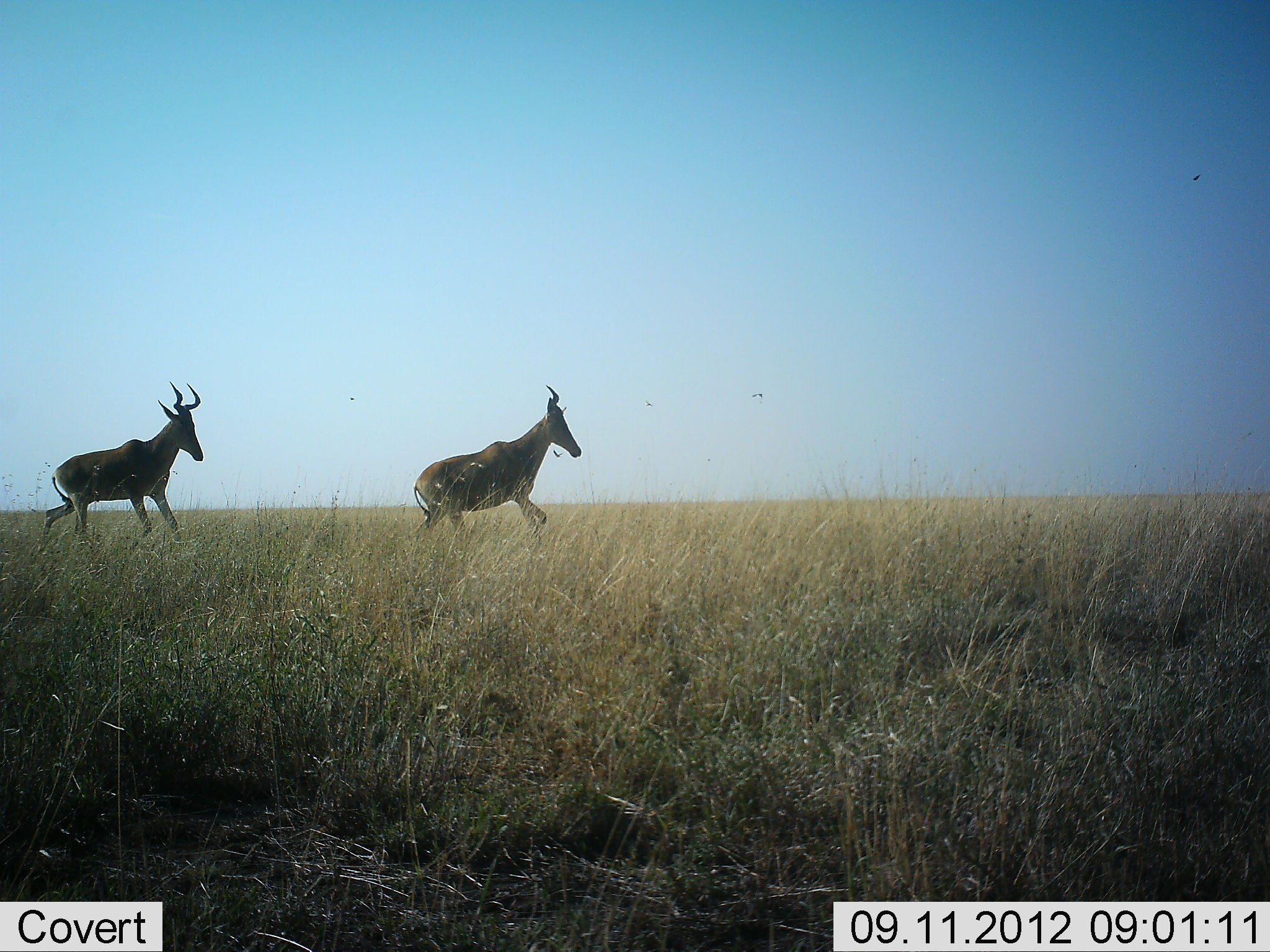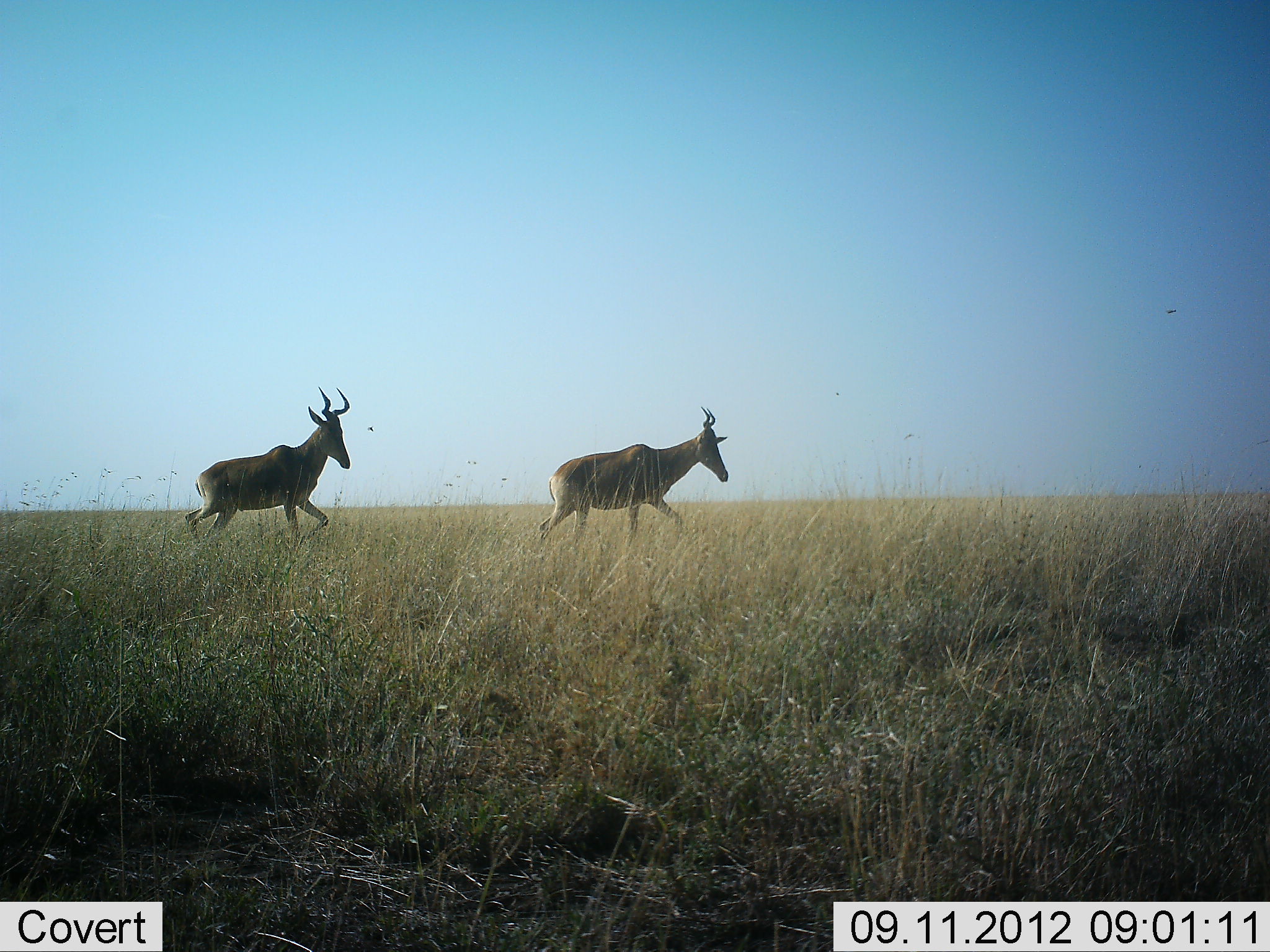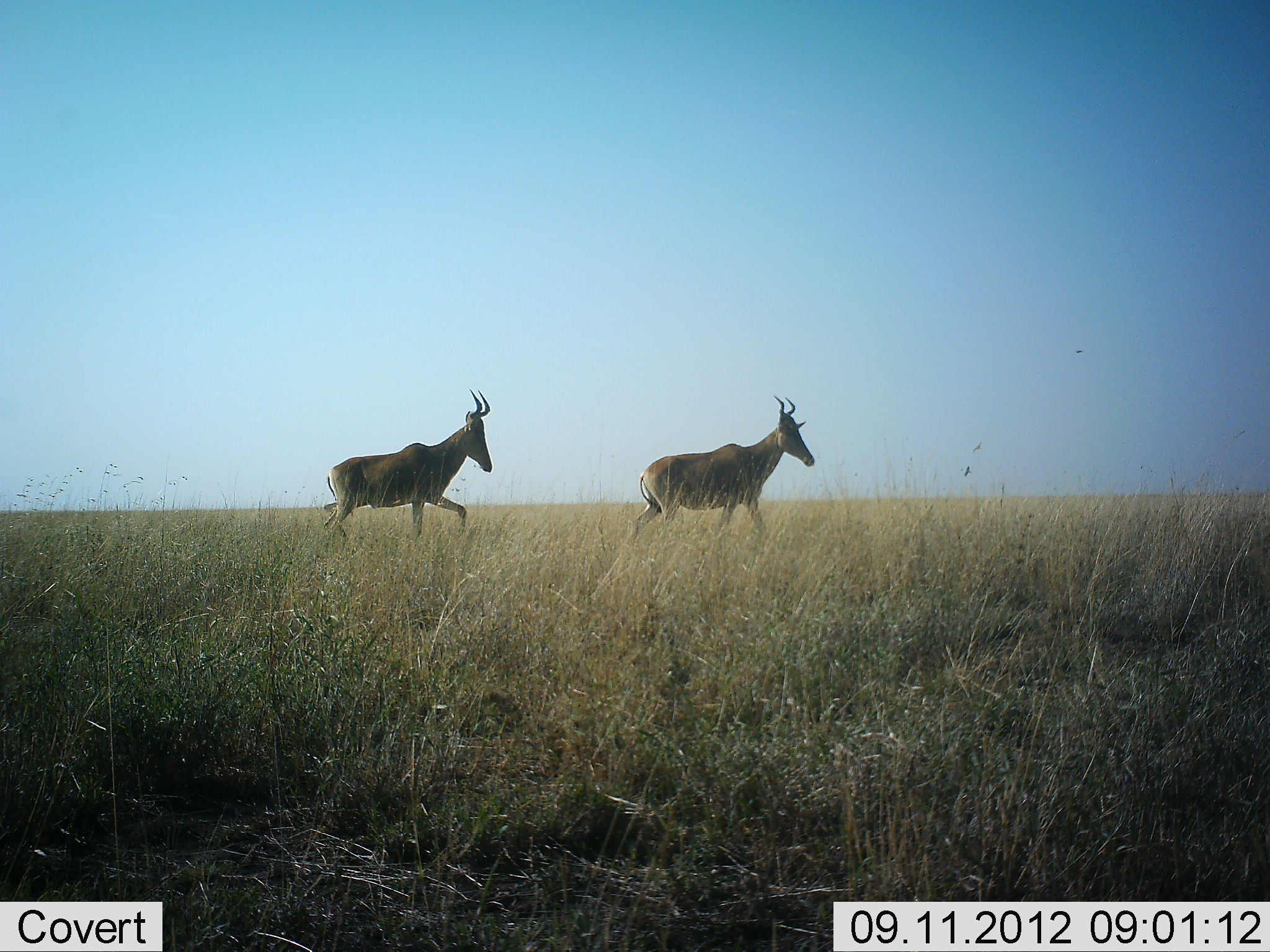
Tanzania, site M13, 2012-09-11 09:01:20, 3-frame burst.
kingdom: Animalia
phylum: Chordata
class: Mammalia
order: Artiodactyla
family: Bovidae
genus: Alcelaphus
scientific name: Alcelaphus buselaphus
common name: hartebeest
Hartebeest (Alcelaphus buselaphus), count 2. Behavior (volunteer vote fractions): standing 0%, resting 0%, moving 100%, interacting 0%. Young present (vote fraction): 0%. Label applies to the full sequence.